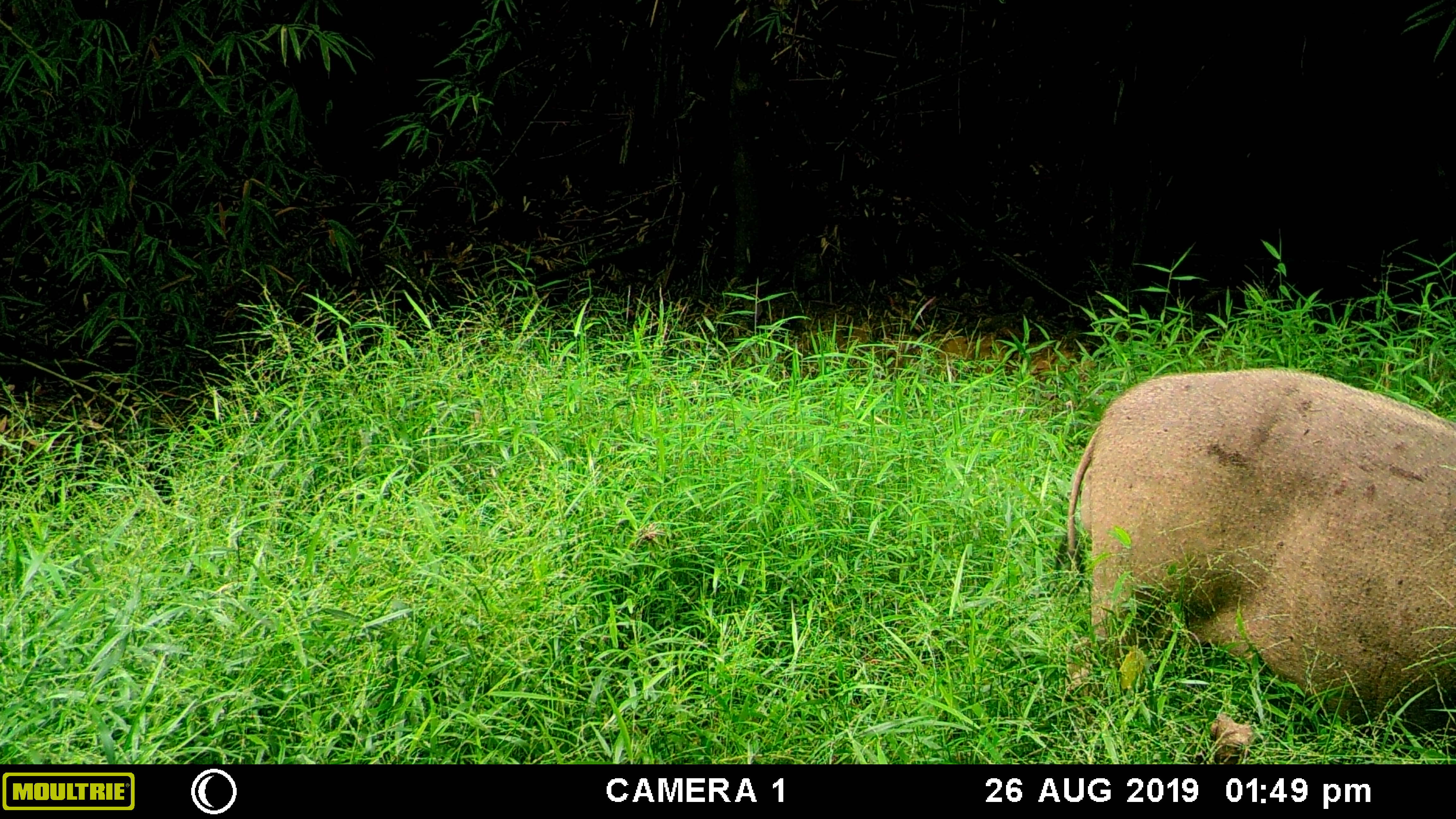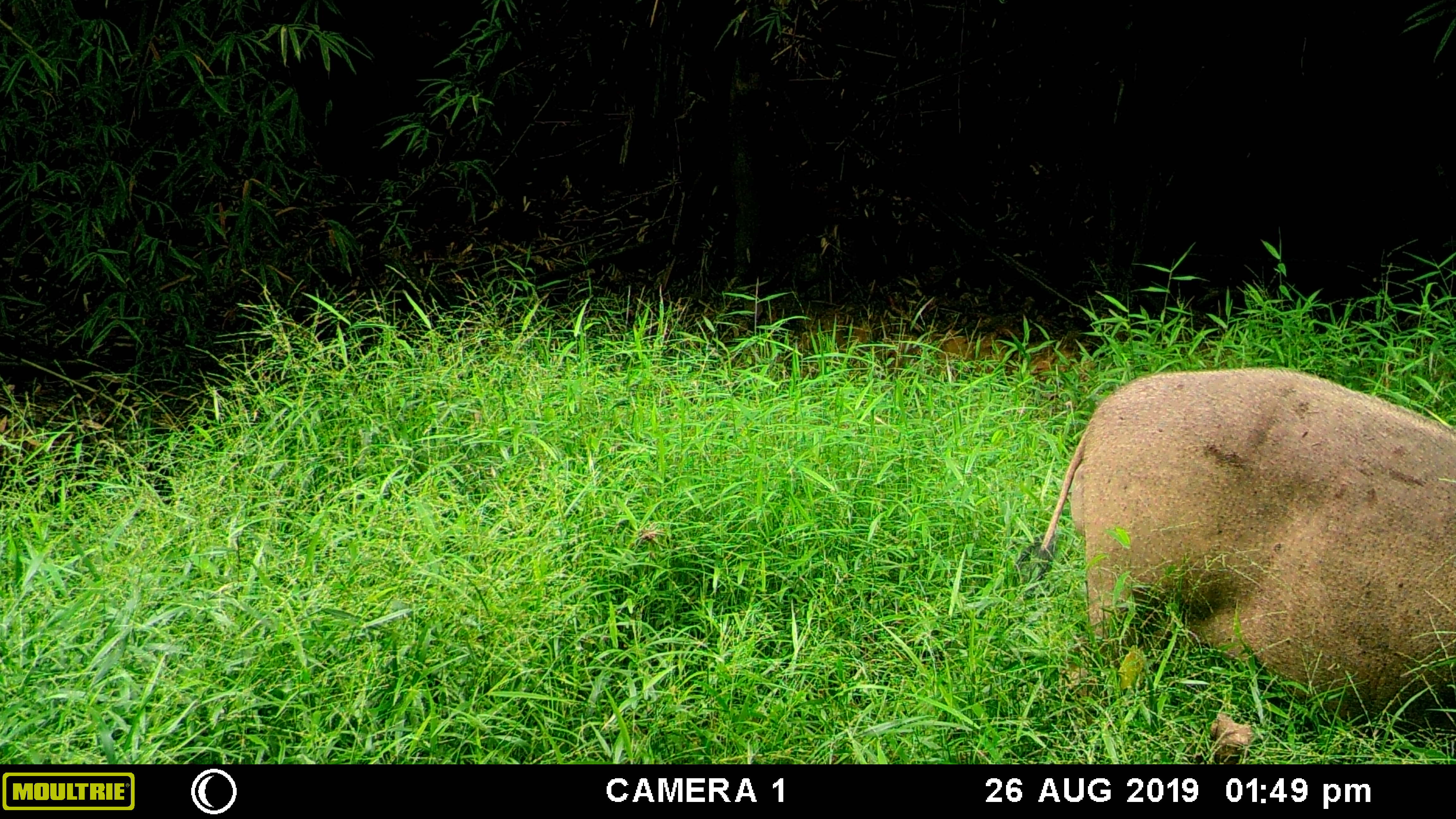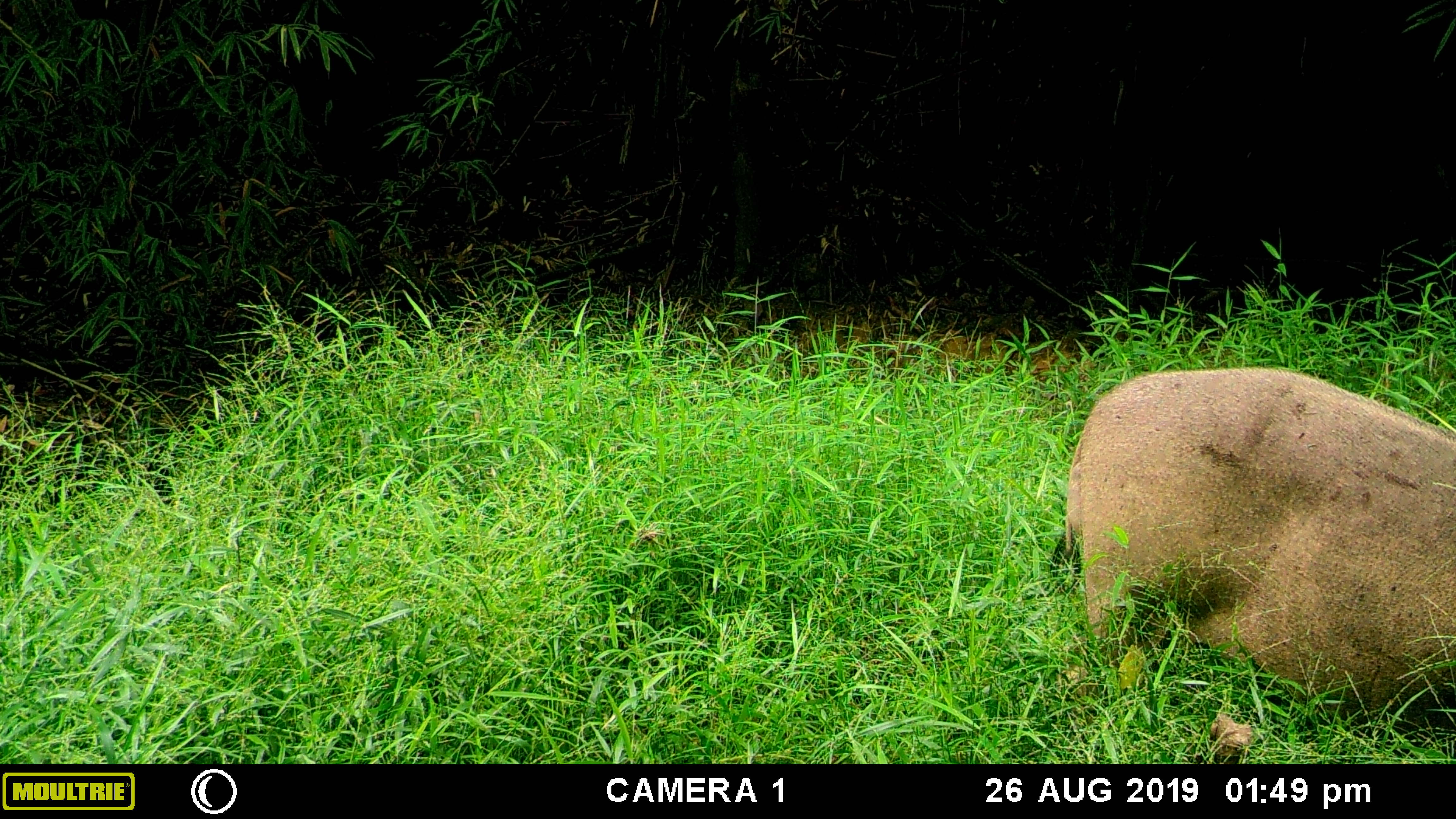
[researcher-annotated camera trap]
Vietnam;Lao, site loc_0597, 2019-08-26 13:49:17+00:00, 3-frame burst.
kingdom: Animalia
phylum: Chordata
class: Mammalia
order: Artiodactyla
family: Suidae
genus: Sus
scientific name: Sus scrofa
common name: eurasian wild pig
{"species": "eurasian wild pig (Sus scrofa)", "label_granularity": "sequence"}